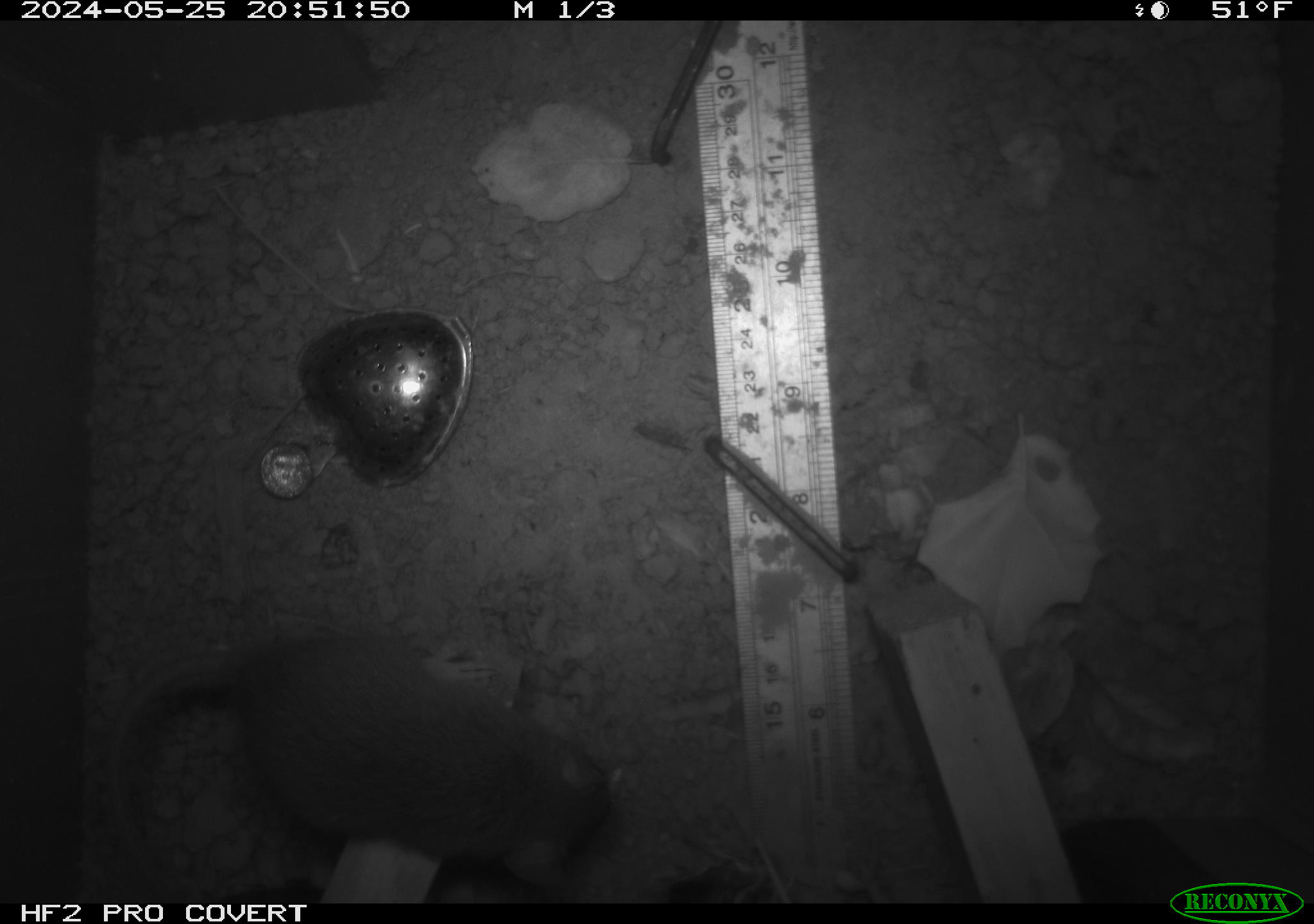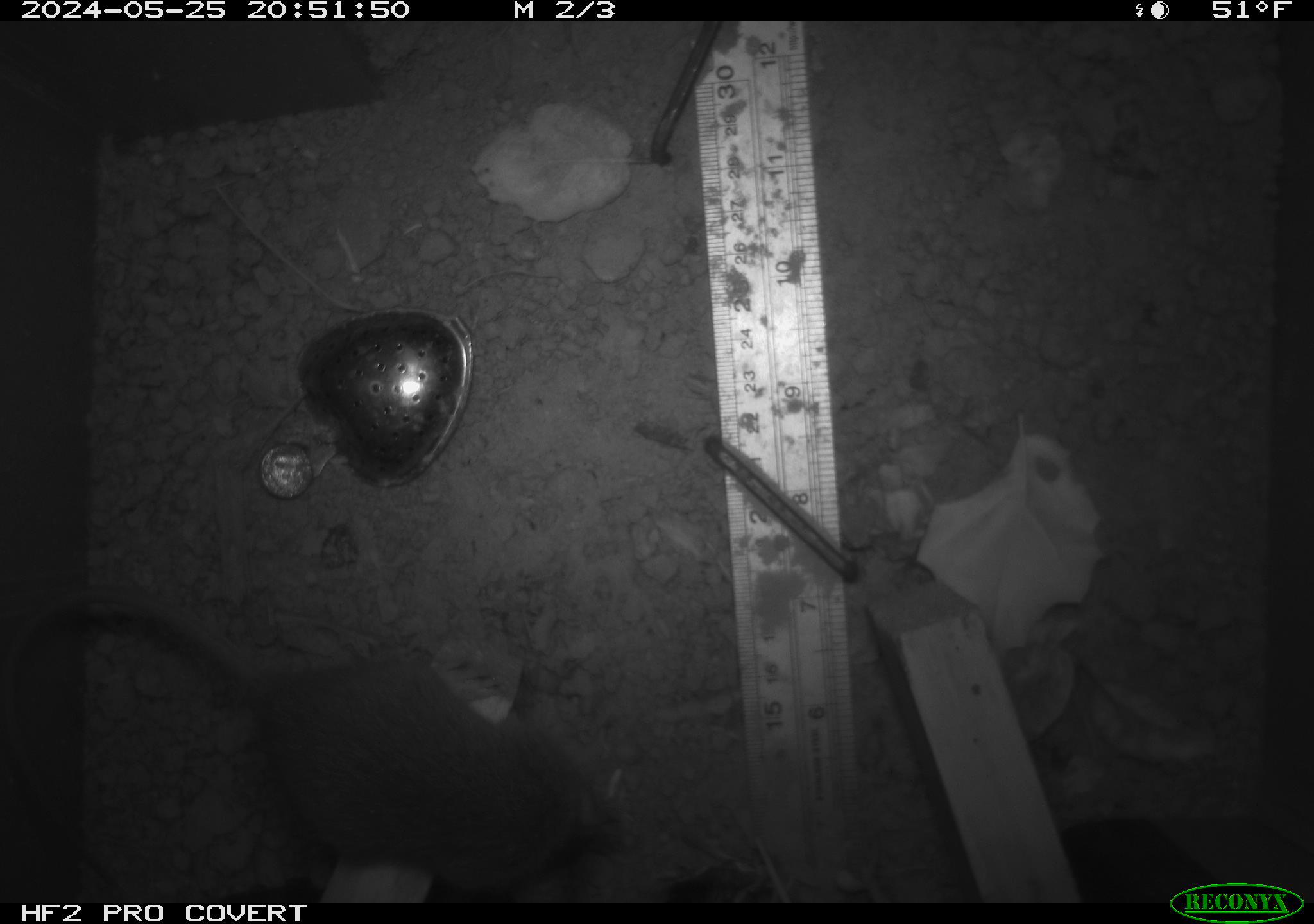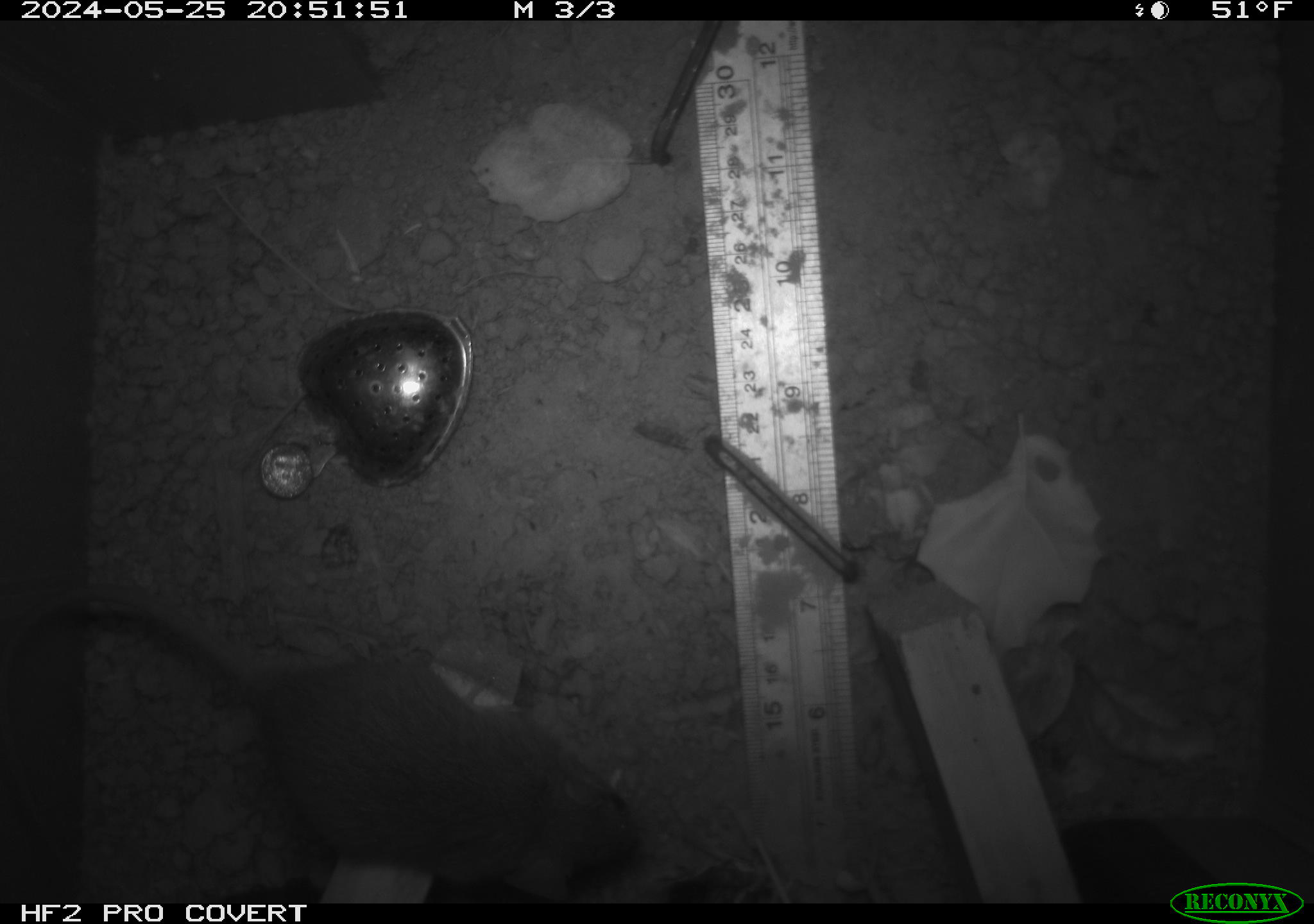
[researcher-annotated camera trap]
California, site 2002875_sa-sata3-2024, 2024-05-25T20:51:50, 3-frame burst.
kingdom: Animalia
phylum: Chordata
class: Mammalia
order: Rodentia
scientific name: Rodentia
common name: rodent